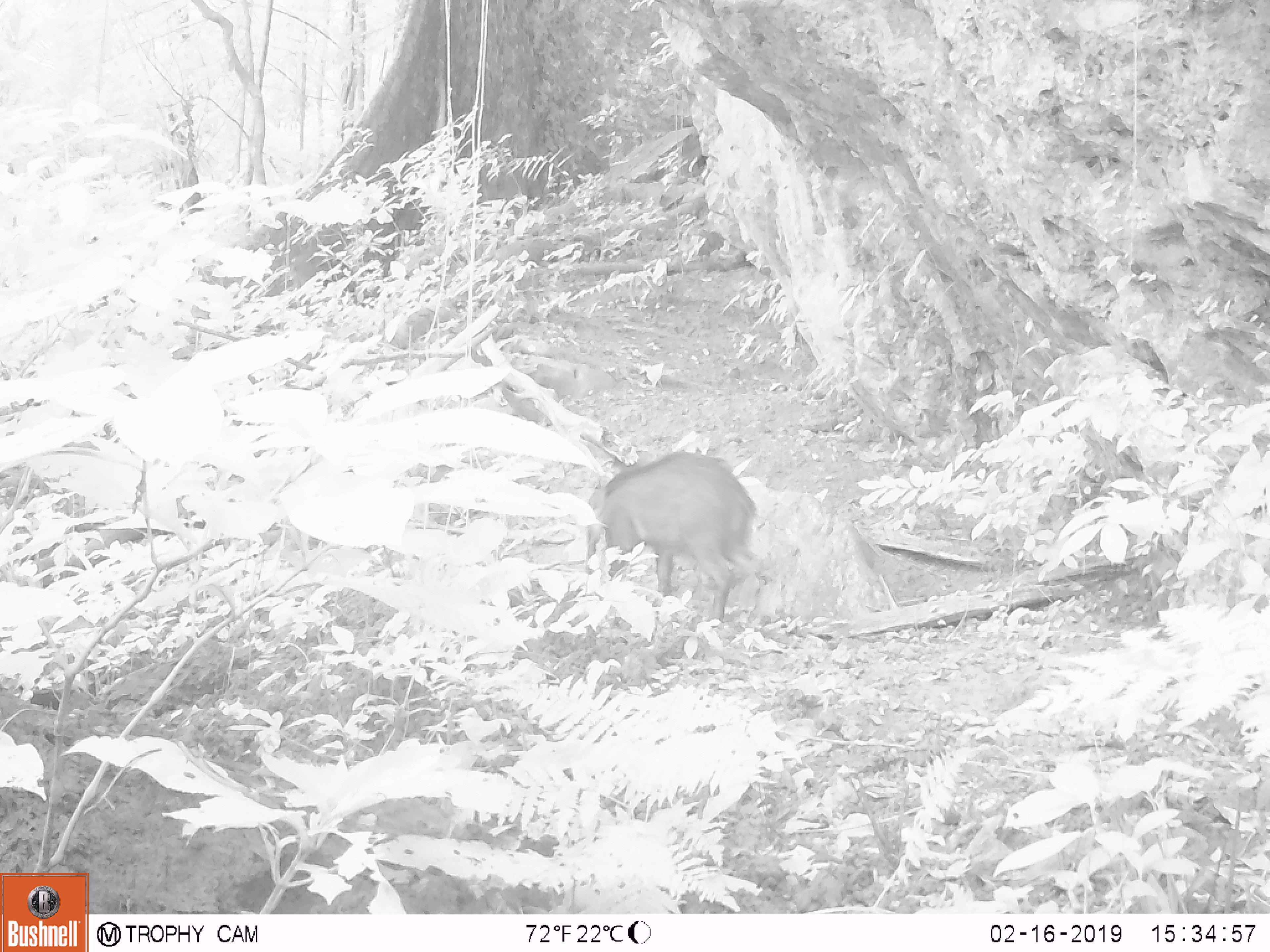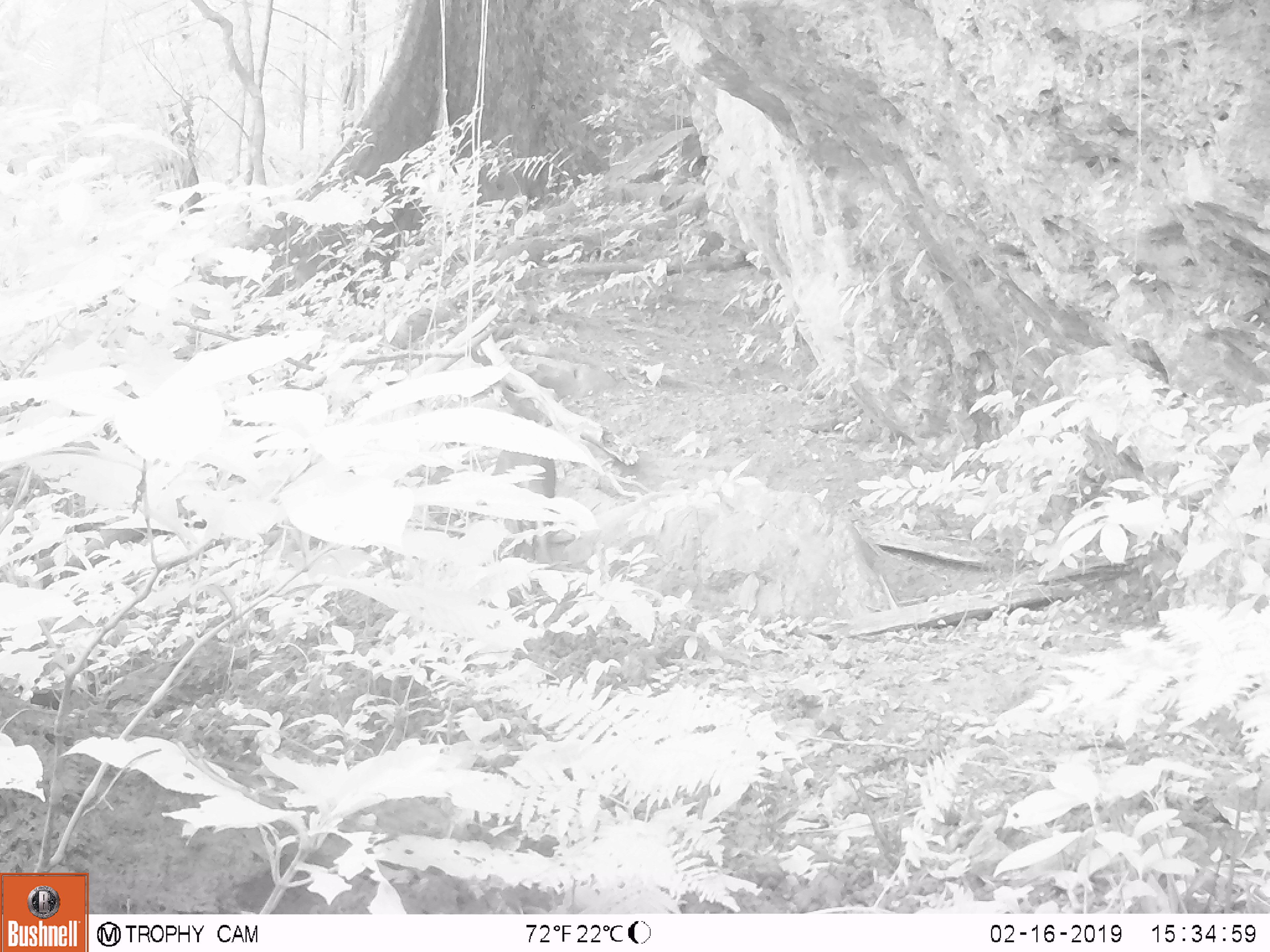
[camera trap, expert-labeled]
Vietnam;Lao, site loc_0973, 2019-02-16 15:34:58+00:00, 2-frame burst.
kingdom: Animalia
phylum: Chordata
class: Mammalia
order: Artiodactyla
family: Suidae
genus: Sus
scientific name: Sus scrofa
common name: eurasian wild pig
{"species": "eurasian wild pig (Sus scrofa)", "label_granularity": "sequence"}